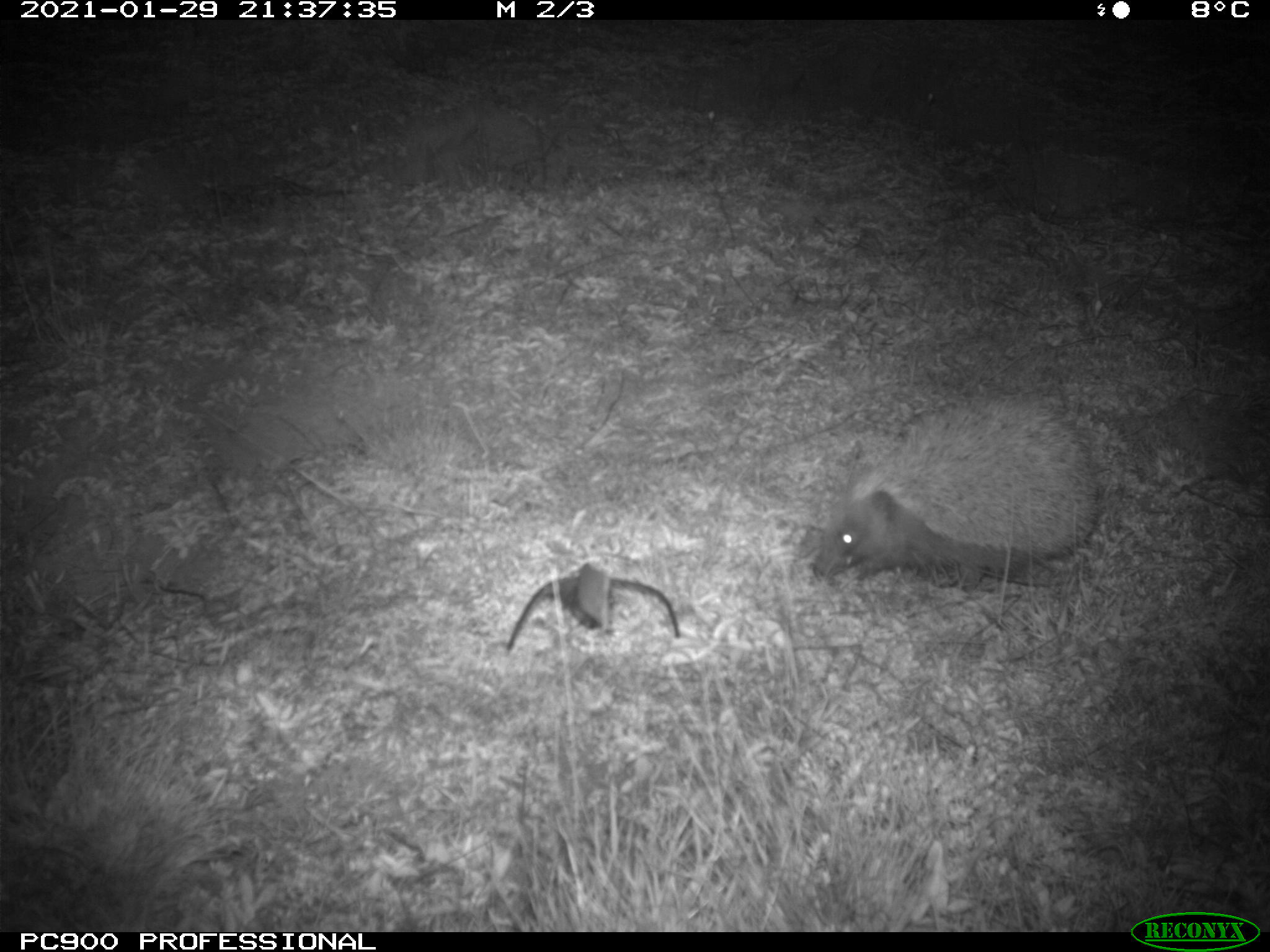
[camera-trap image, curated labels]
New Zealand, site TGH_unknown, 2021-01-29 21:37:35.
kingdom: Animalia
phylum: Chordata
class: Mammalia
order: Eulipotyphla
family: Erinaceidae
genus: Erinaceus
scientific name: Erinaceus europaeus europaeus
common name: european hedgehog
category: hedgehog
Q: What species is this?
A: Hedgehog (european hedgehog) (Erinaceus europaeus europaeus).